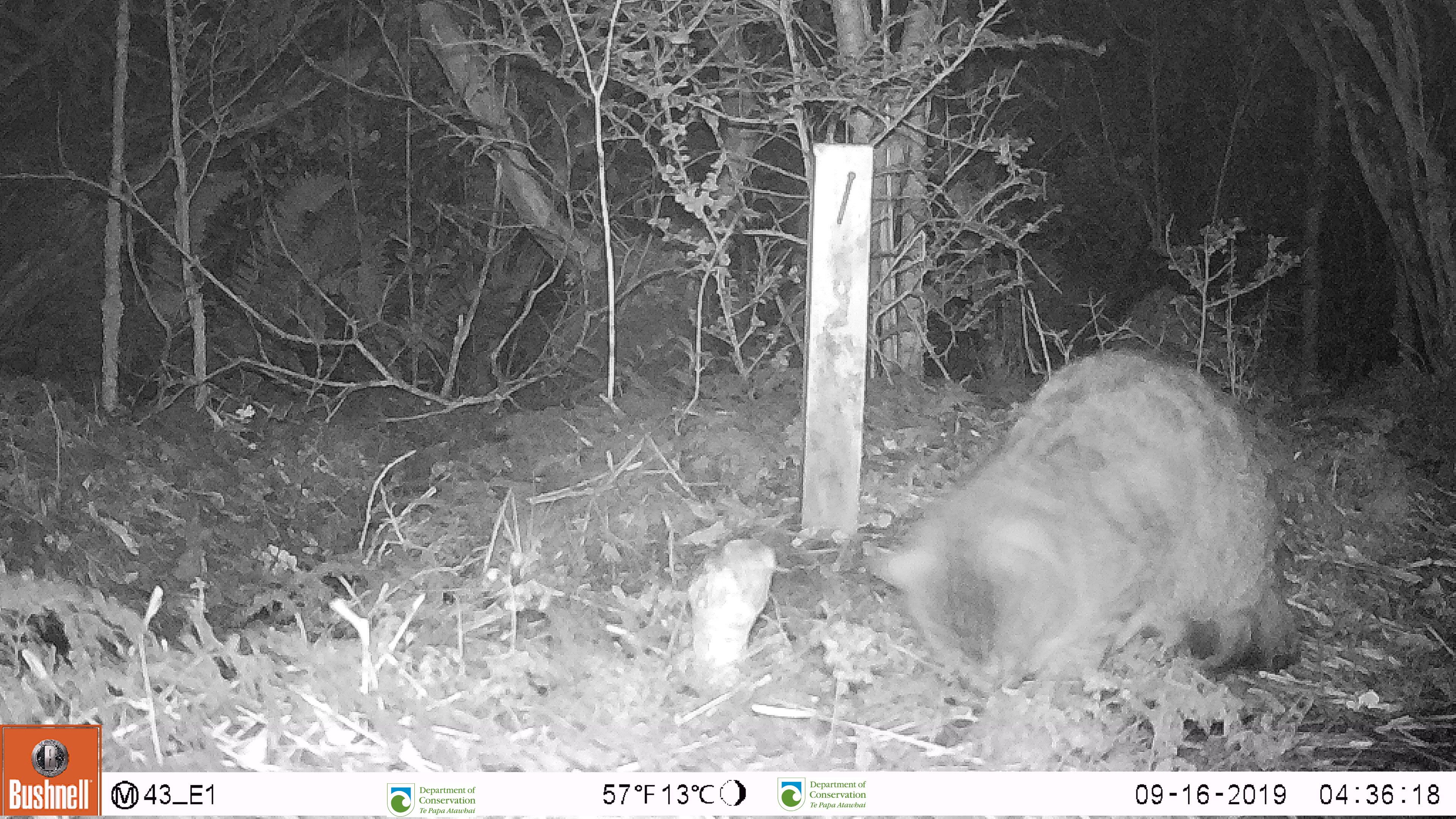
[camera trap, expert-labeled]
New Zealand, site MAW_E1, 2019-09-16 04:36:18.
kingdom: Animalia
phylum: Chordata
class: Mammalia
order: Carnivora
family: Felidae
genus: Felis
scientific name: Felis catus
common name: domestic cat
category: cat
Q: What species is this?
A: Cat (domestic cat) (Felis catus).